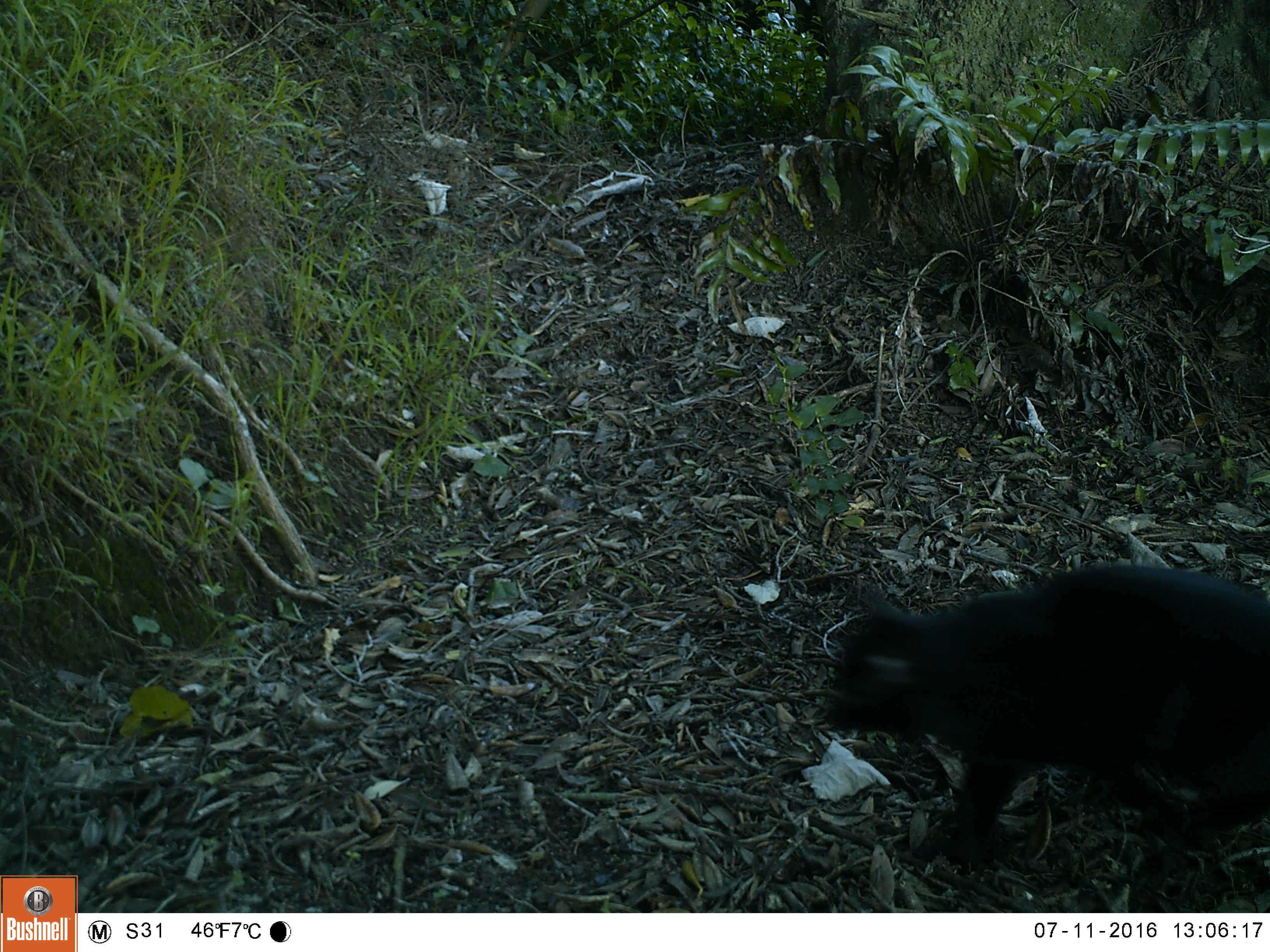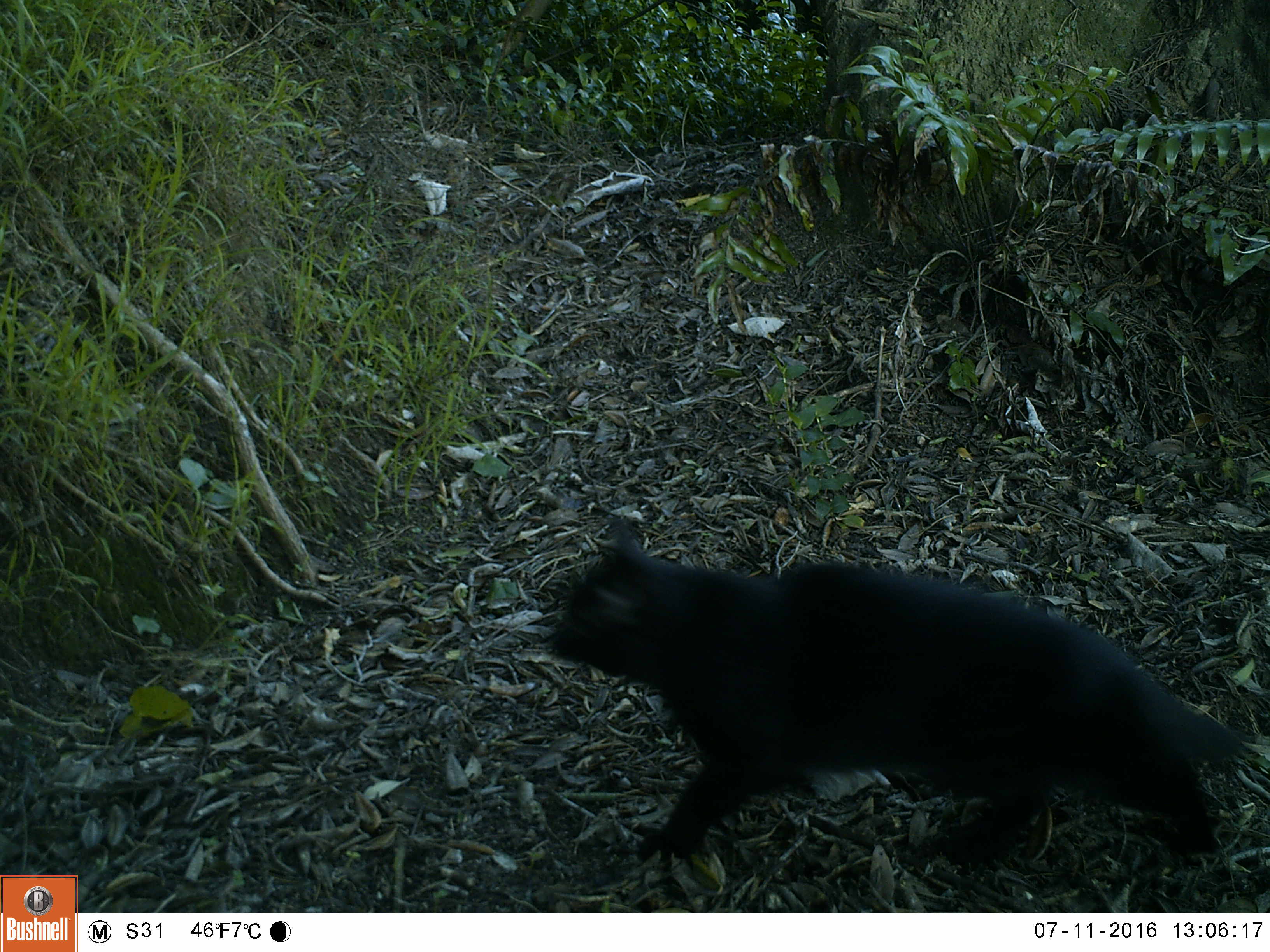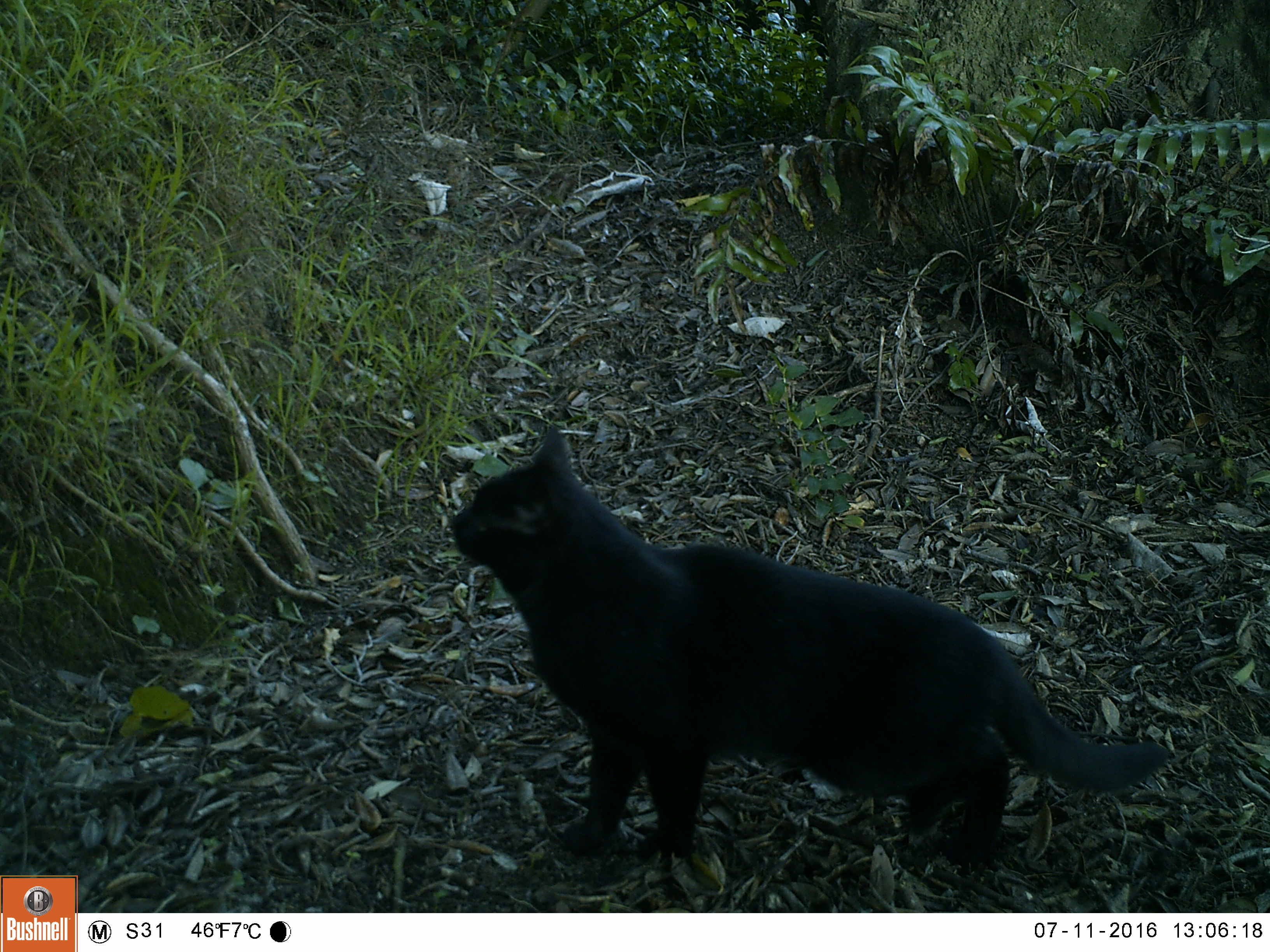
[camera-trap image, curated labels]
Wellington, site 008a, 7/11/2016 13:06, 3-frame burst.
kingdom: Animalia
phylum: Chordata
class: Mammalia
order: Carnivora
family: Felidae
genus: Felis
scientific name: Felis catus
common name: cat